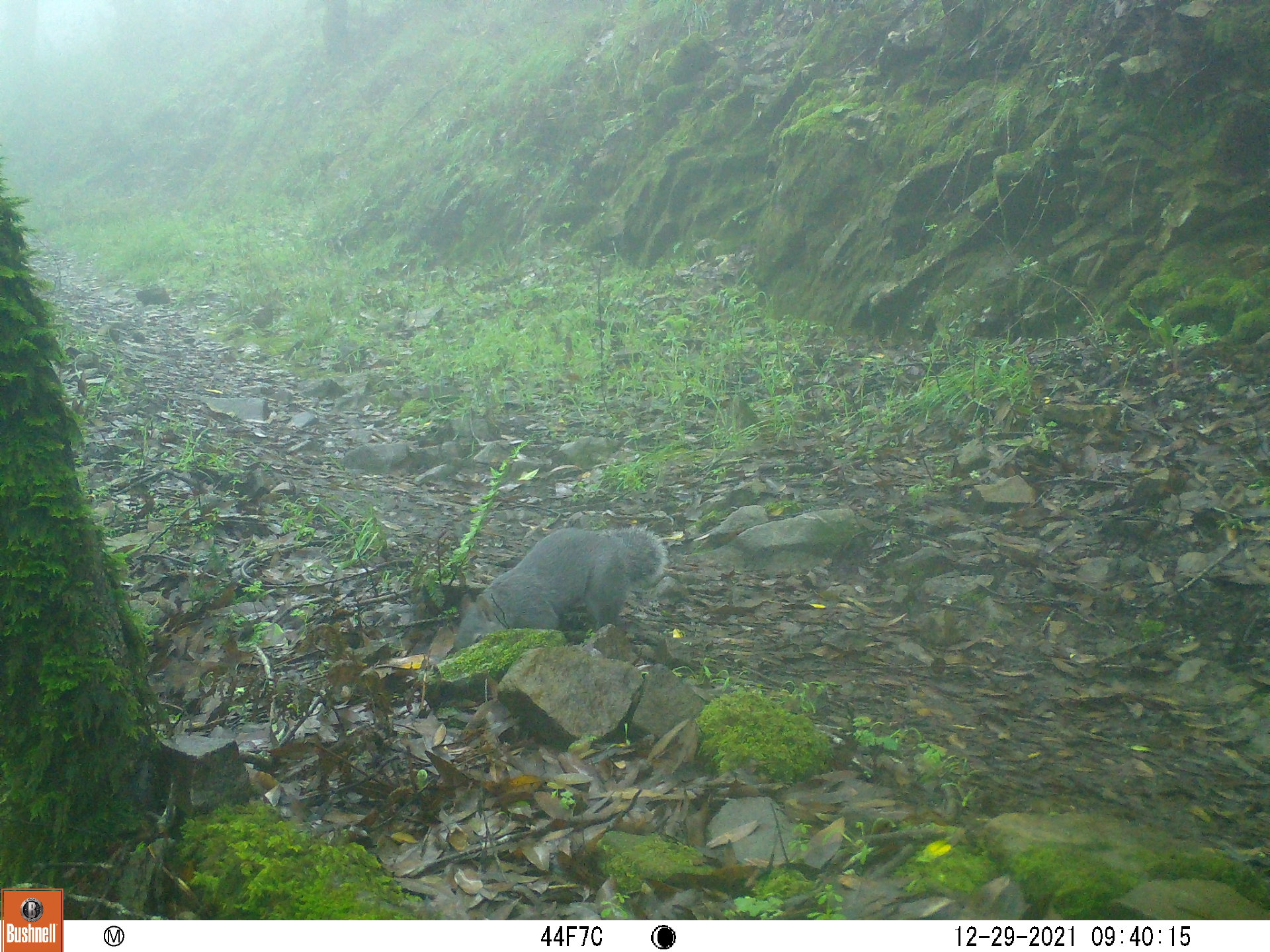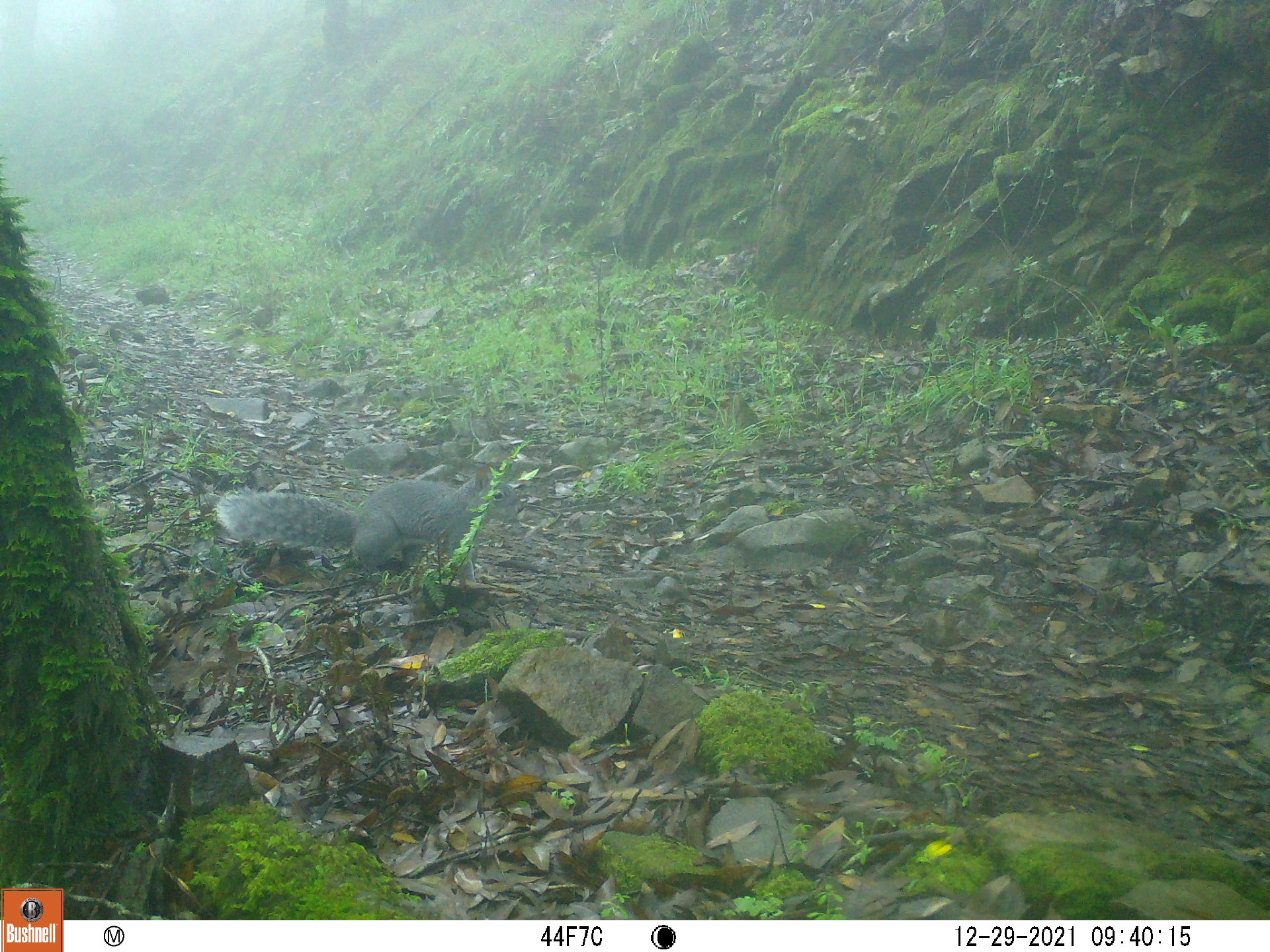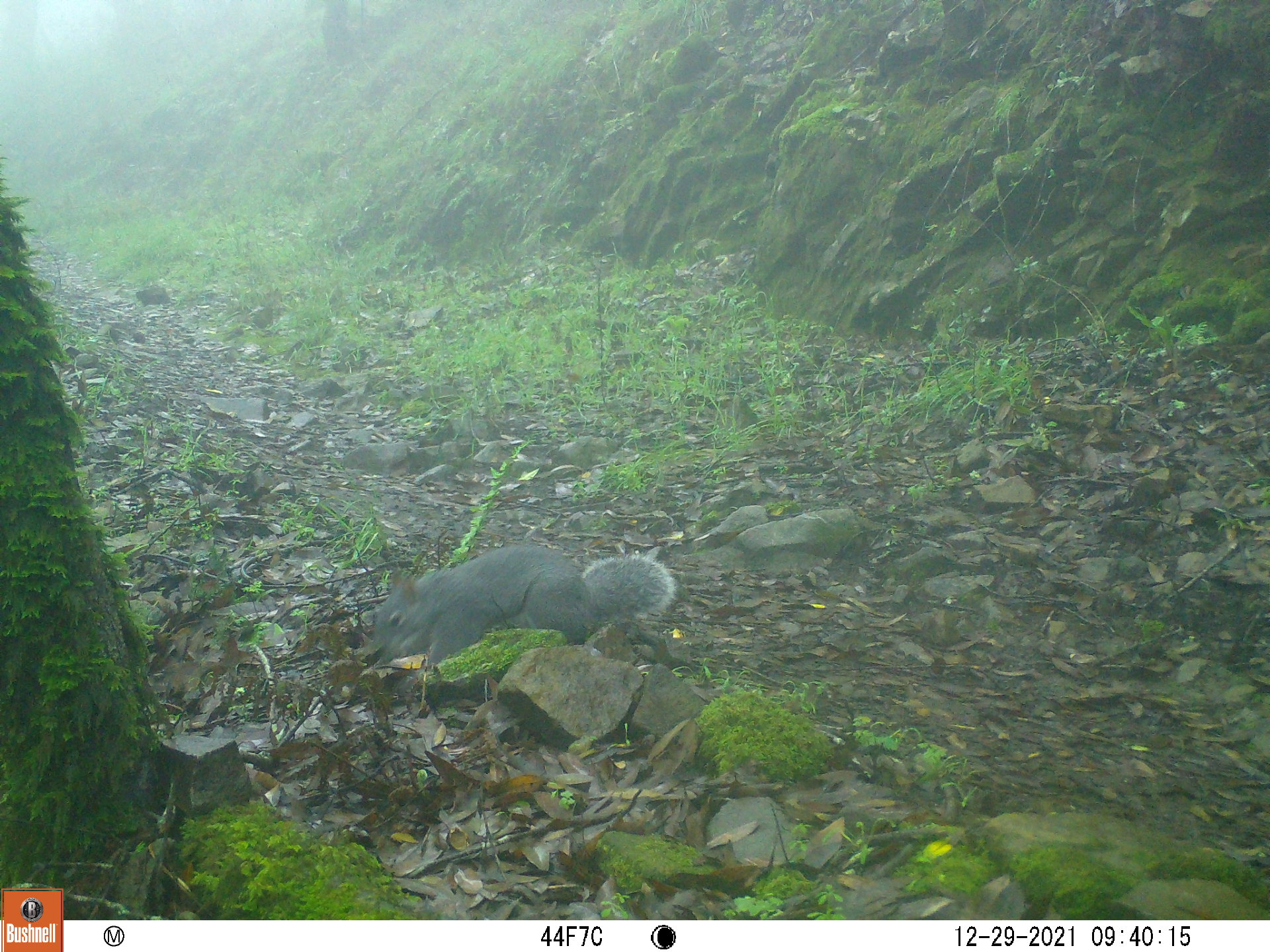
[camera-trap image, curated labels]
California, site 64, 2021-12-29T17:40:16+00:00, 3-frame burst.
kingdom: Animalia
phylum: Chordata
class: Mammalia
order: Rodentia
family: Sciuridae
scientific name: Sciuridae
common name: squirrel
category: unknown squirrel